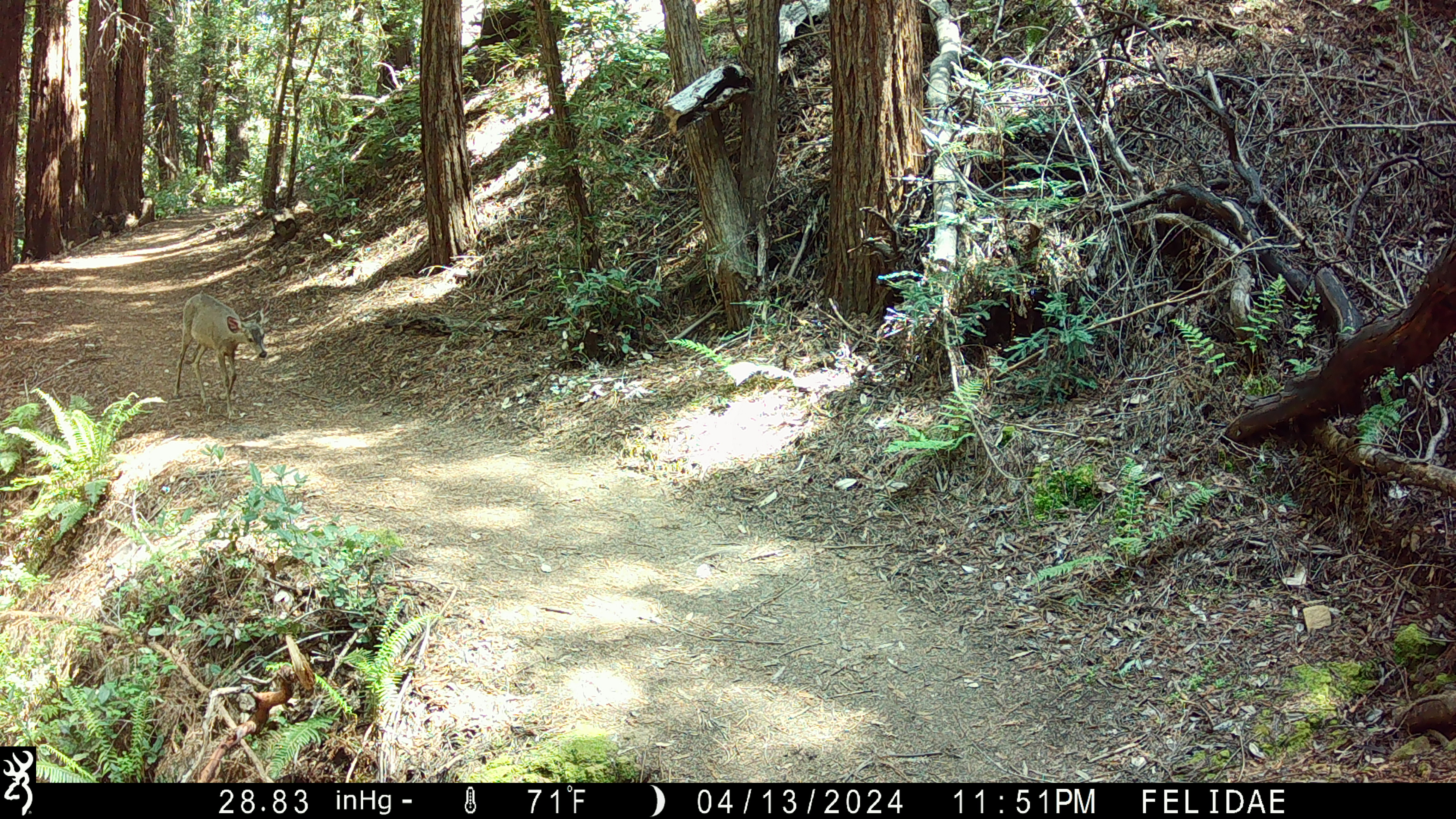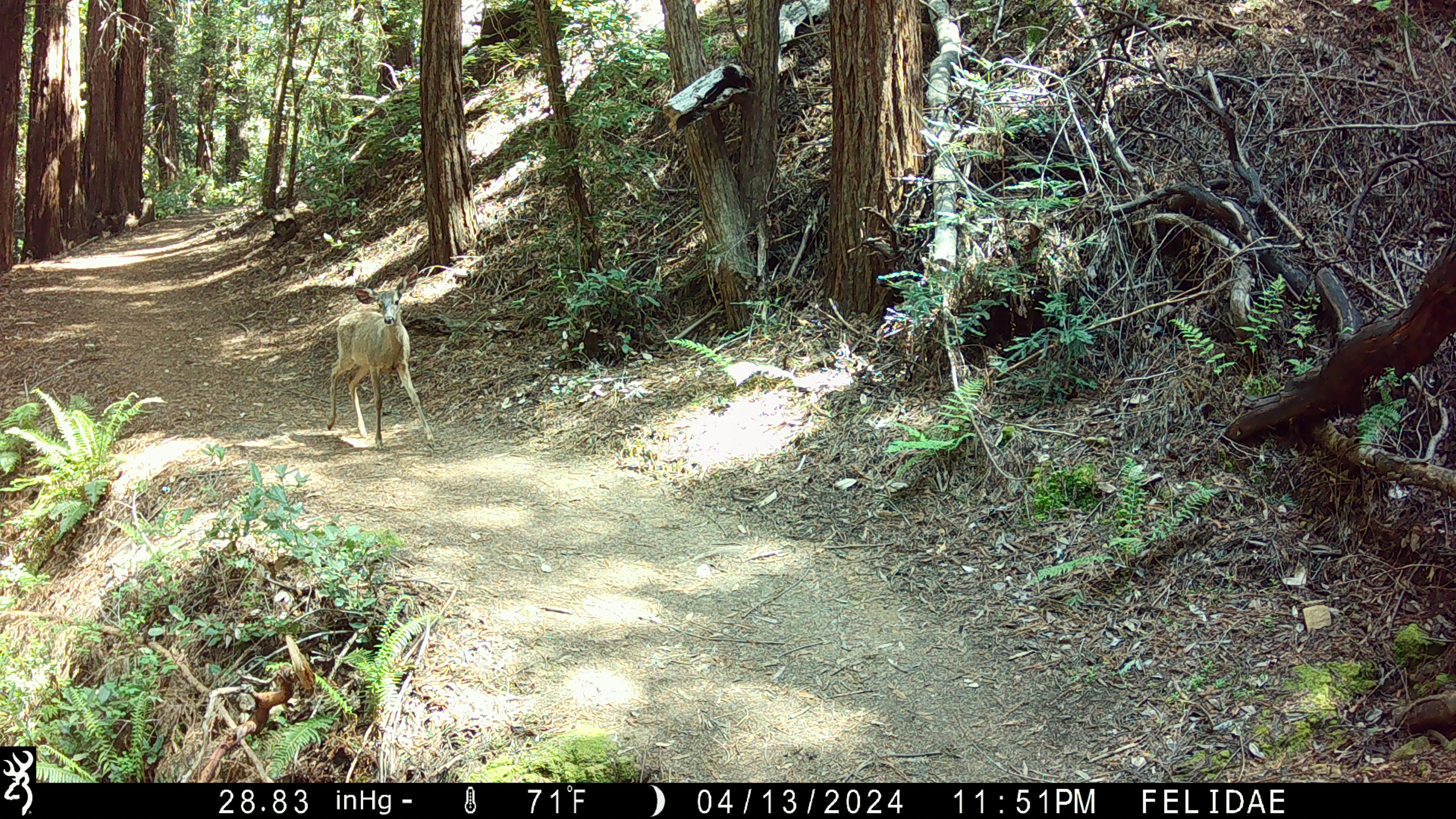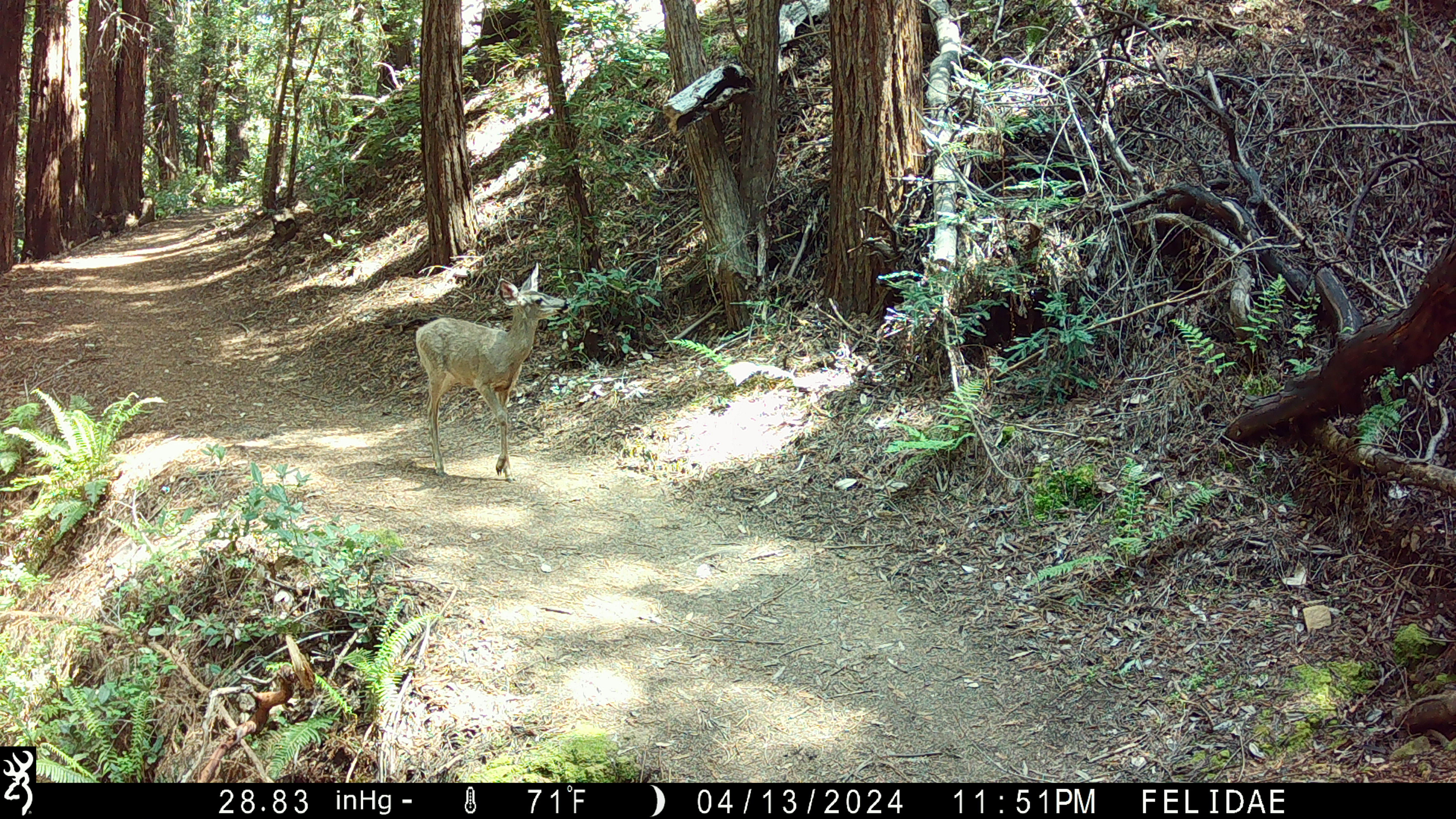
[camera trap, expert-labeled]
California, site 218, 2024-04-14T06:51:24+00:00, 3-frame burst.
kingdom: Animalia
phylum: Chordata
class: Mammalia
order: Artiodactyla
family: Cervidae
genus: Odocoileus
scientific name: Odocoileus hemionus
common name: mule deer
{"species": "mule deer (Odocoileus hemionus)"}